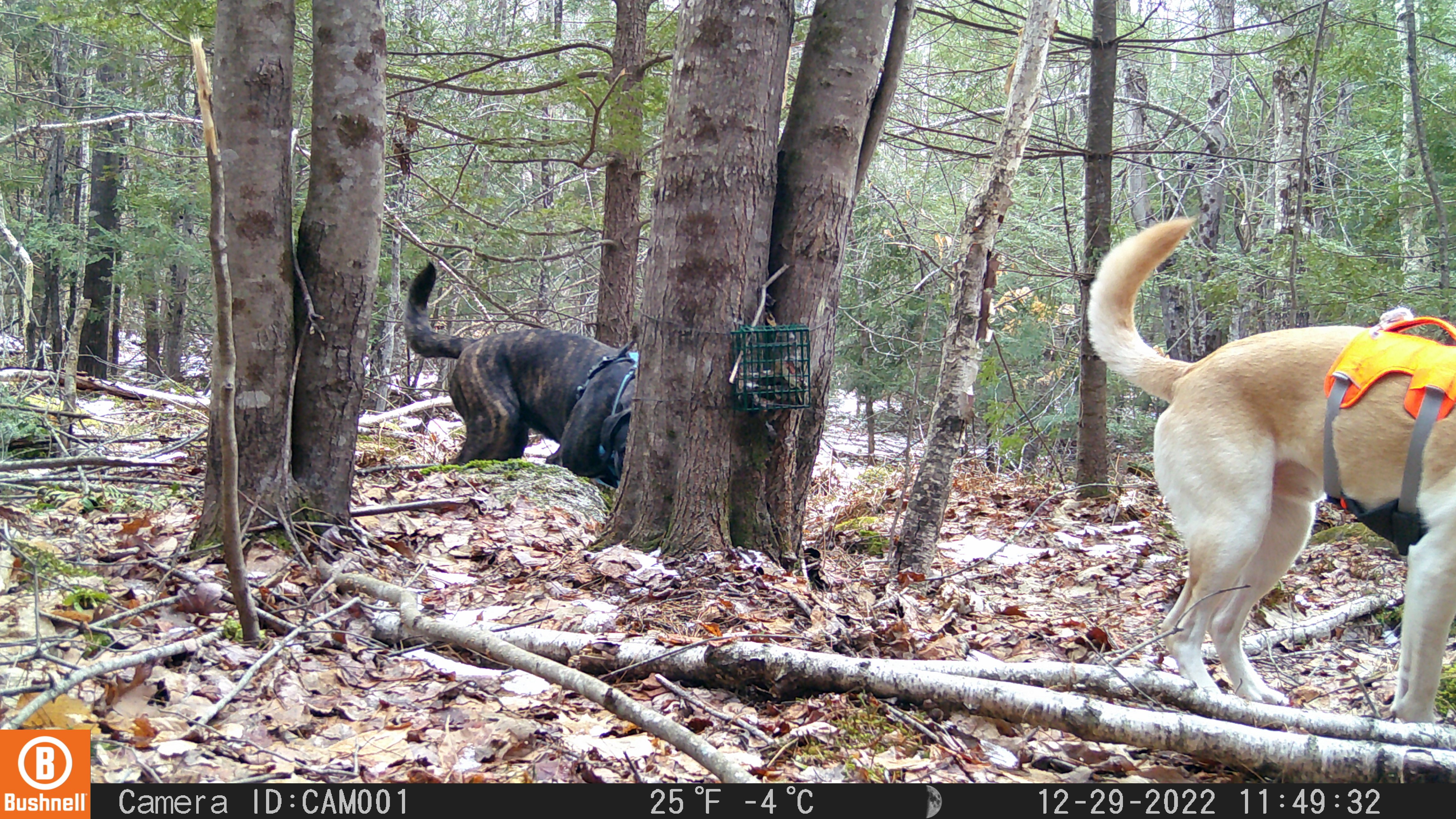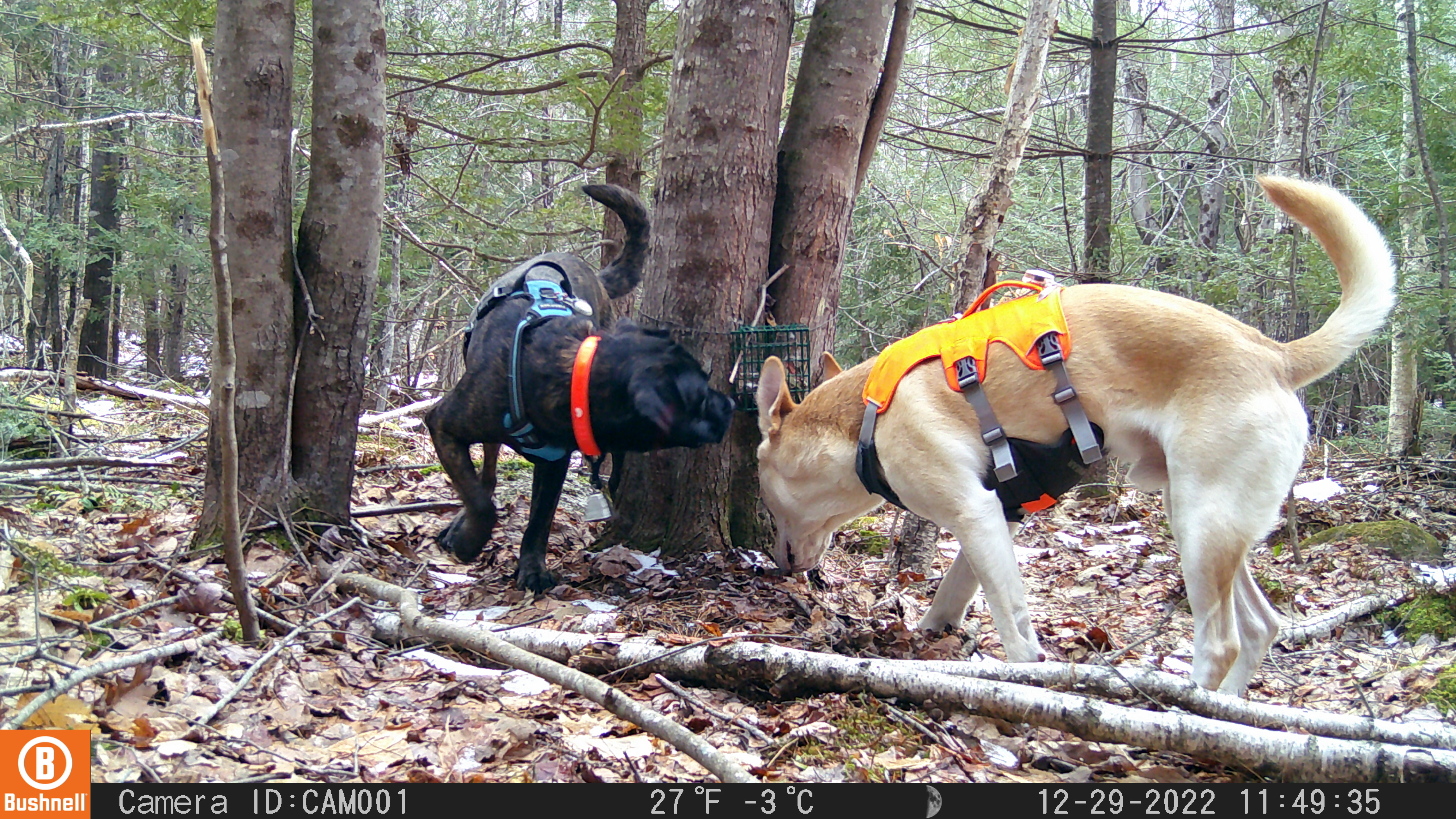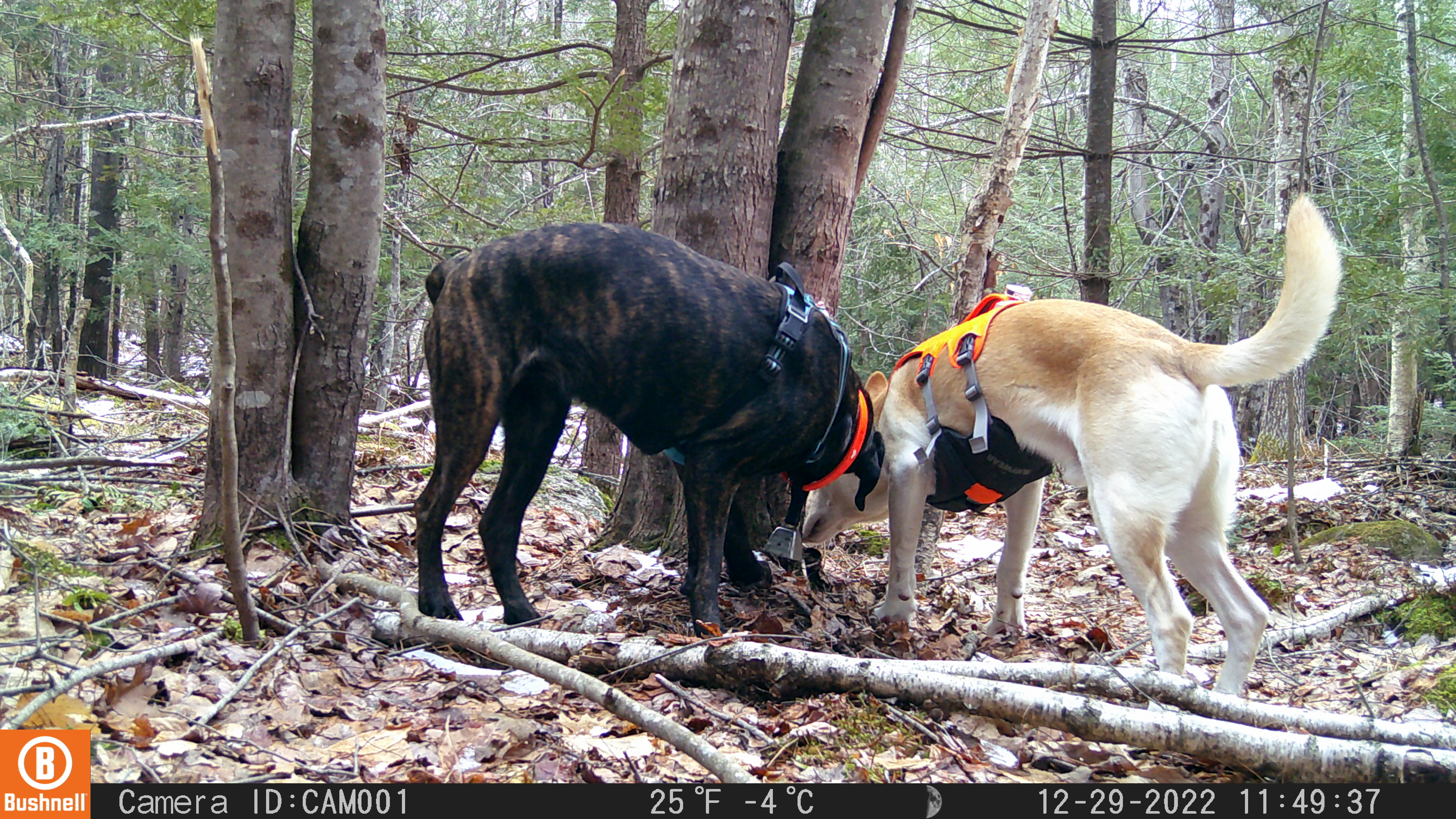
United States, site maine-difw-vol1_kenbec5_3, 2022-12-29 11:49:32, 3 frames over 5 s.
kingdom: Animalia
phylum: Chordata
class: Mammalia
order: Carnivora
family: Canidae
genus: Canis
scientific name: Canis familiaris familiaris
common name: domestic dog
Domestic dog (Canis familiaris familiaris).